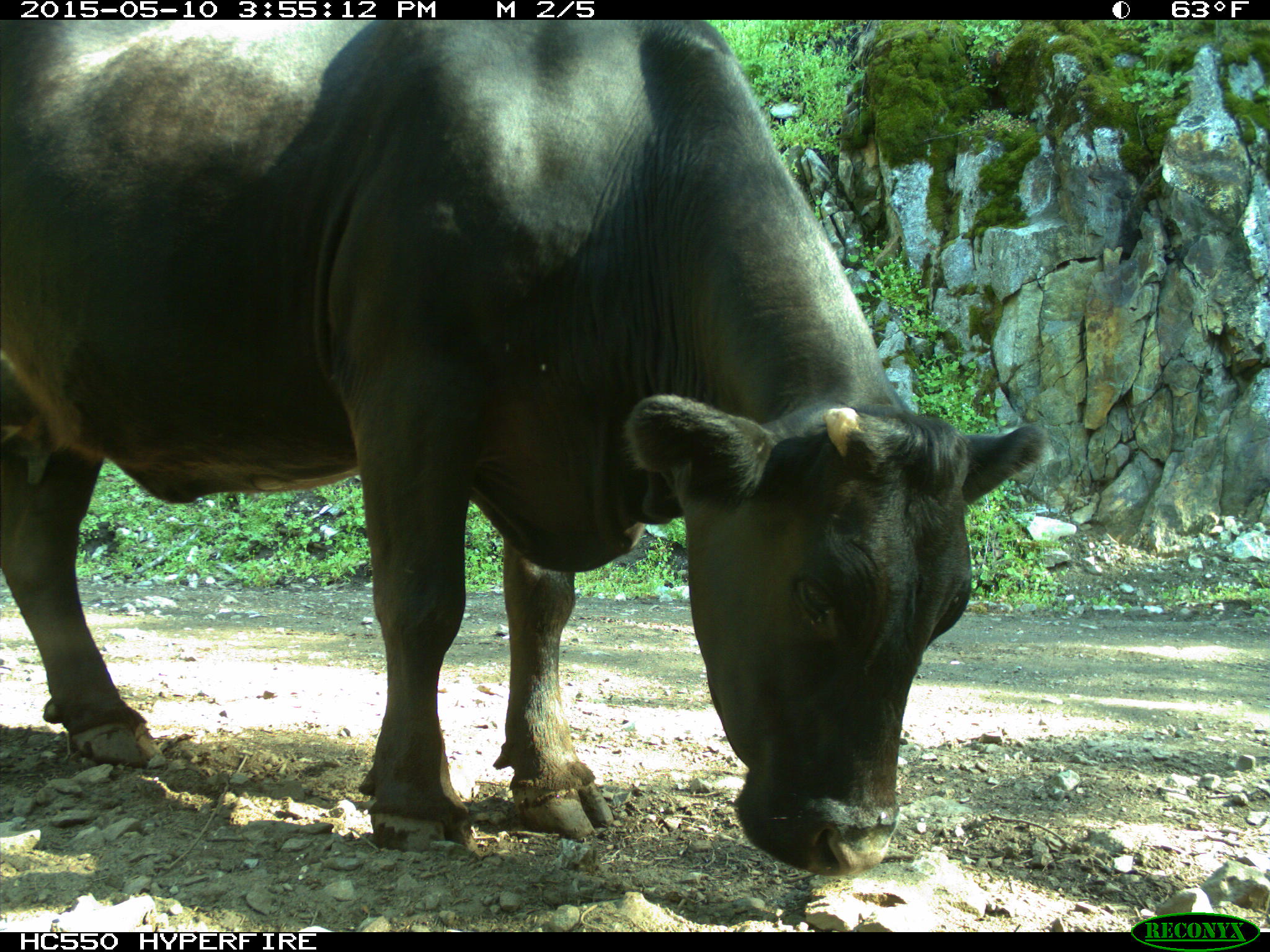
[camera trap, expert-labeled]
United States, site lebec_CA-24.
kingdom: Animalia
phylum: Chordata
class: Mammalia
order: Artiodactyla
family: Bovidae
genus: Bos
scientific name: Bos taurus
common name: domestic cow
Bos taurus (domestic cow).